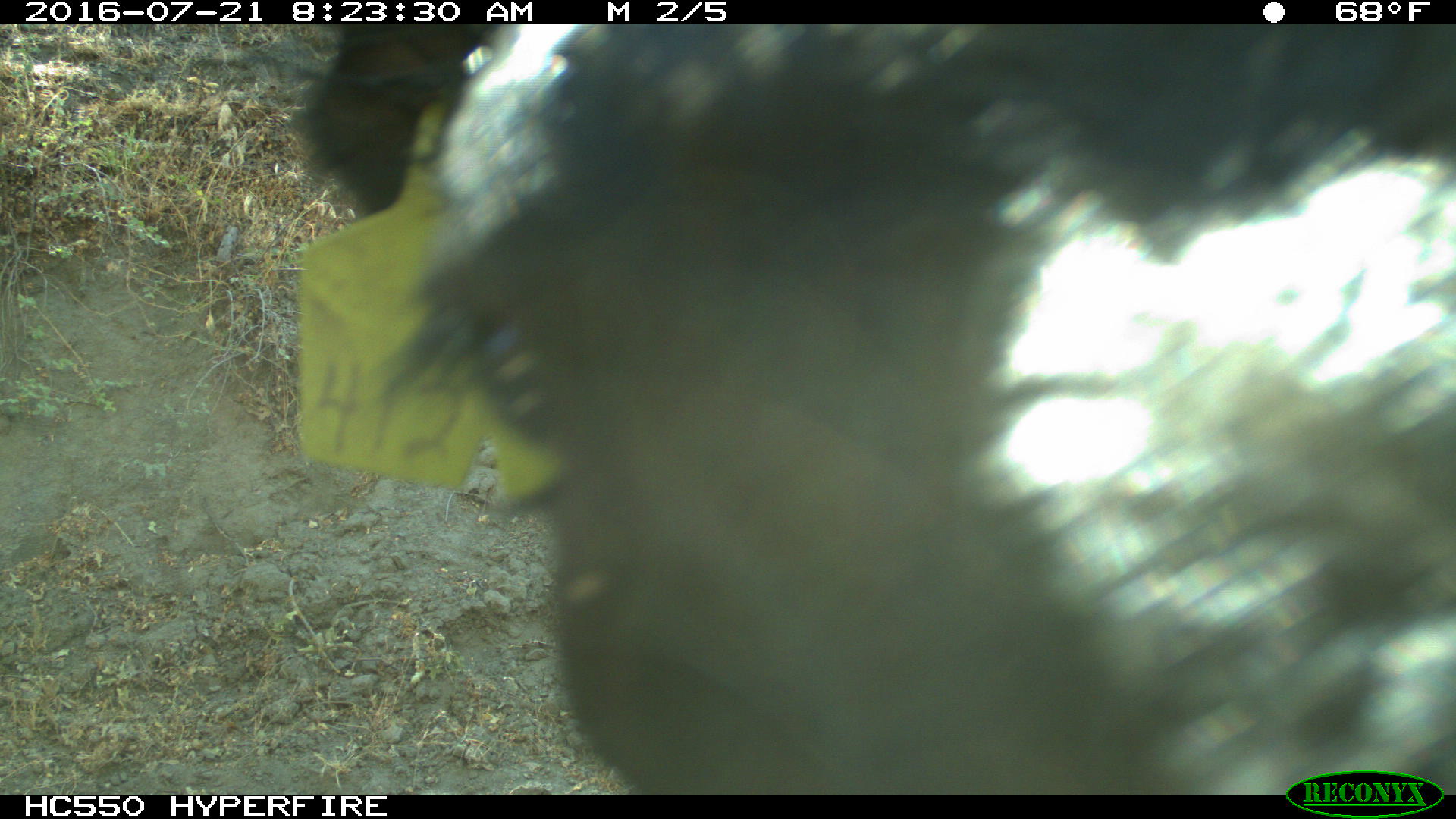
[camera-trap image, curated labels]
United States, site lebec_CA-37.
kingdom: Animalia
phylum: Chordata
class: Mammalia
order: Artiodactyla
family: Bovidae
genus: Bos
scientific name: Bos taurus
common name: domestic cow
Bos taurus (domestic cow).